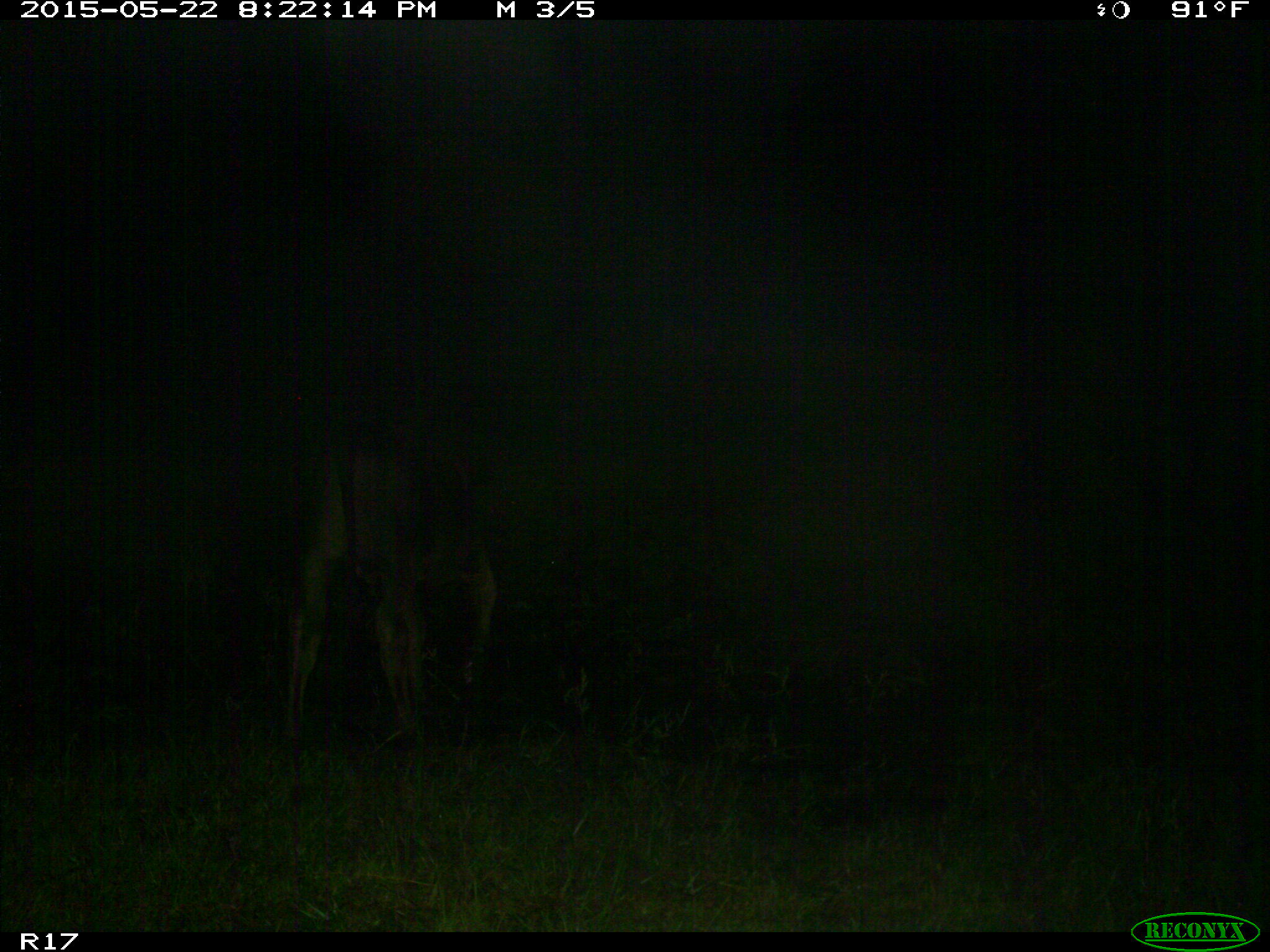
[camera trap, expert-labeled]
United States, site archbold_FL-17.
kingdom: Animalia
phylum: Chordata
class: Mammalia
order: Artiodactyla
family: Bovidae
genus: Bos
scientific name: Bos taurus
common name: domestic cow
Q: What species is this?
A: Bos taurus (domestic cow).